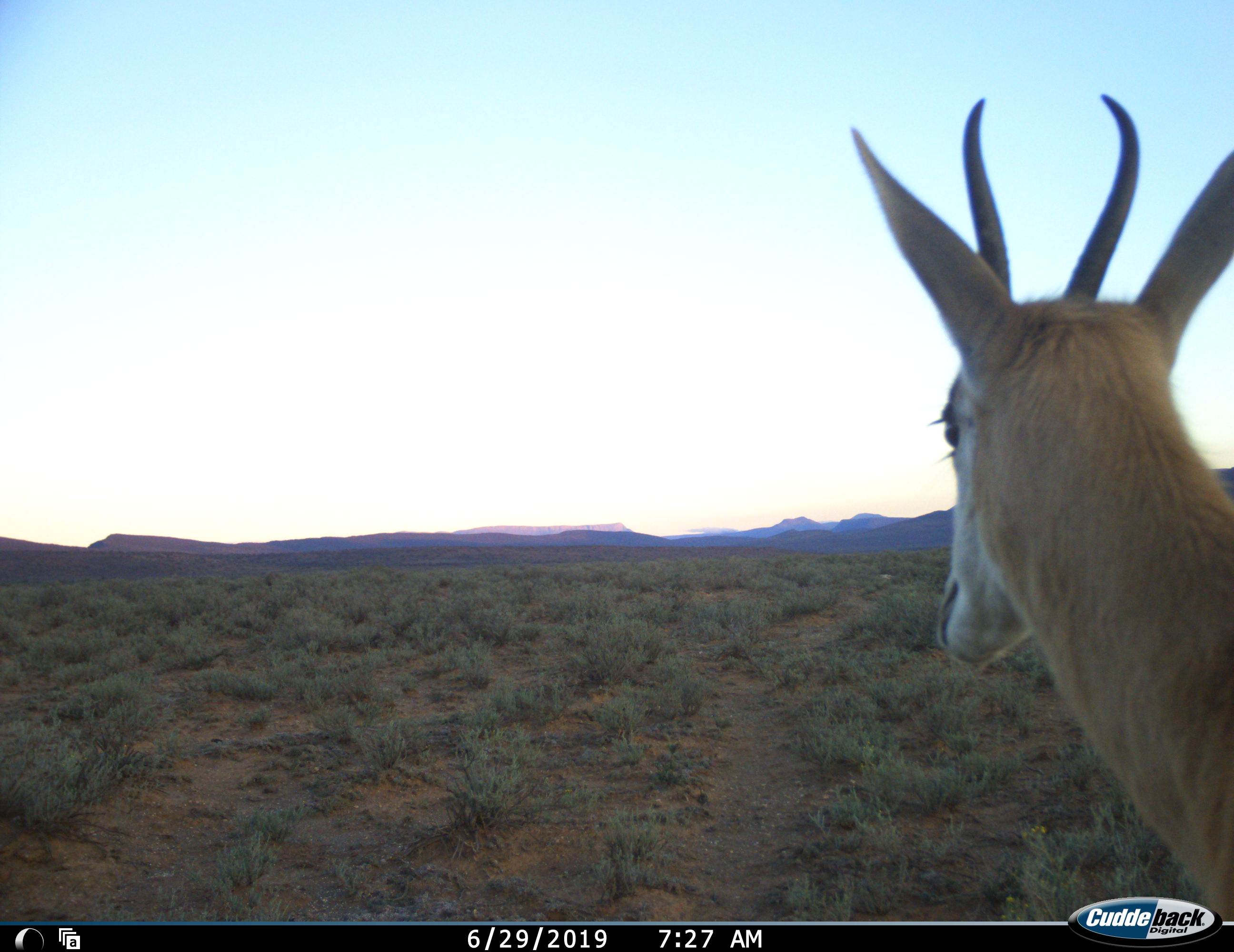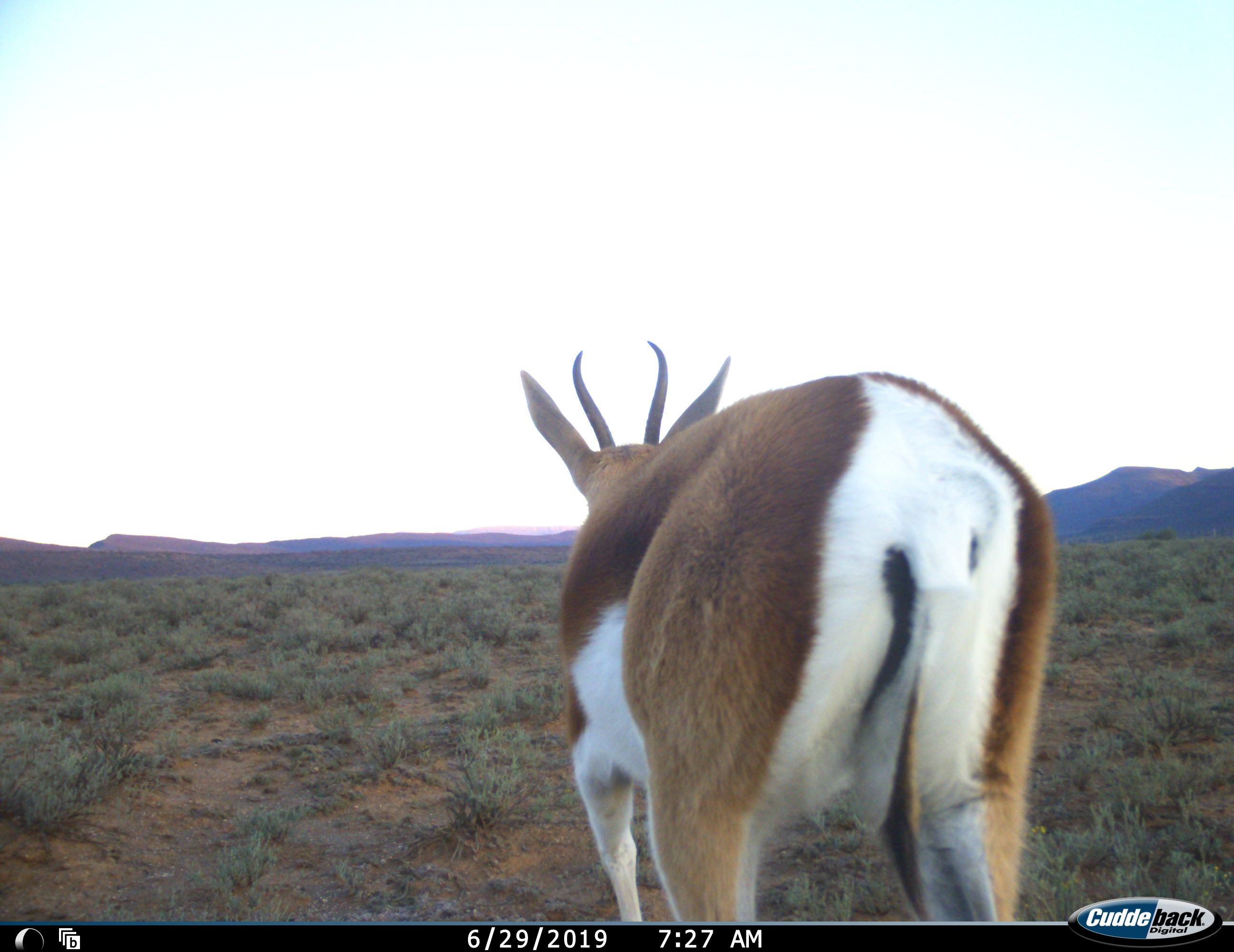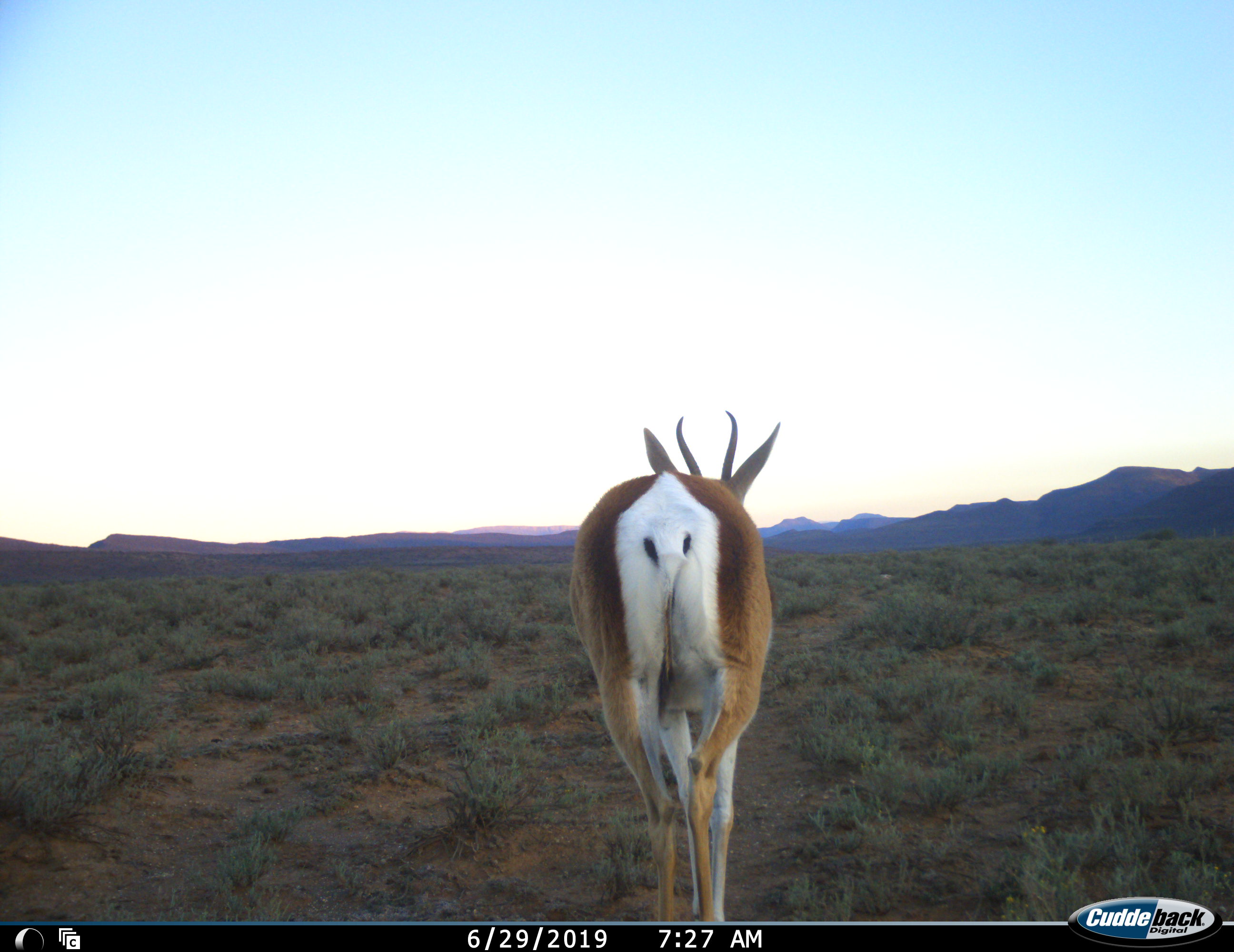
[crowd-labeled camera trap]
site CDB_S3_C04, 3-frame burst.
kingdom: Animalia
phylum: Chordata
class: Mammalia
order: Artiodactyla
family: Bovidae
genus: Antidorcas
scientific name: Antidorcas marsupialis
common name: springbok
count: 1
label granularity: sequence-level